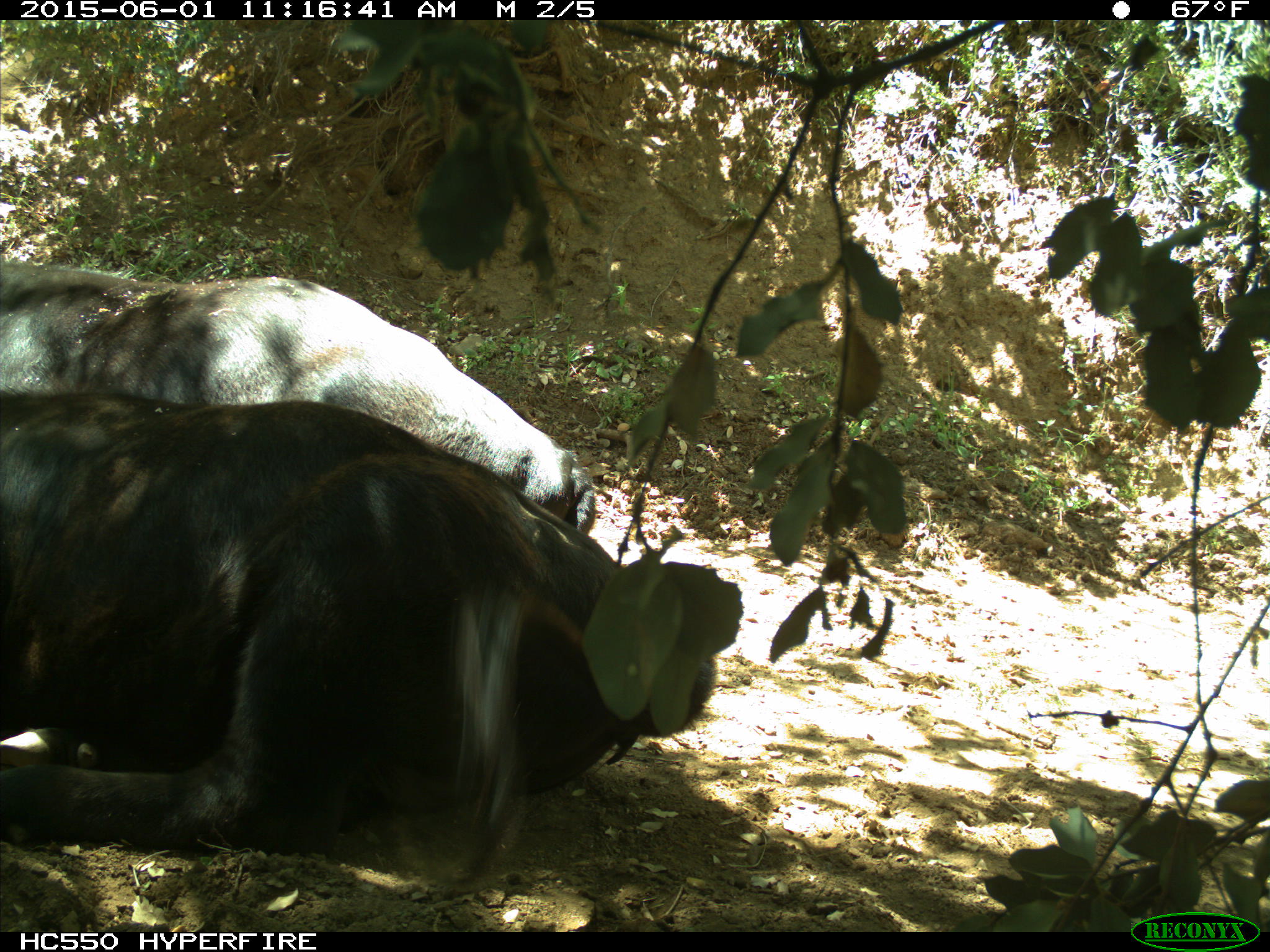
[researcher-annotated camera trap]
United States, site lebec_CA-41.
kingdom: Animalia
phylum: Chordata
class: Mammalia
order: Artiodactyla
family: Bovidae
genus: Bos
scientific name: Bos taurus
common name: domestic cow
Bos taurus (domestic cow).